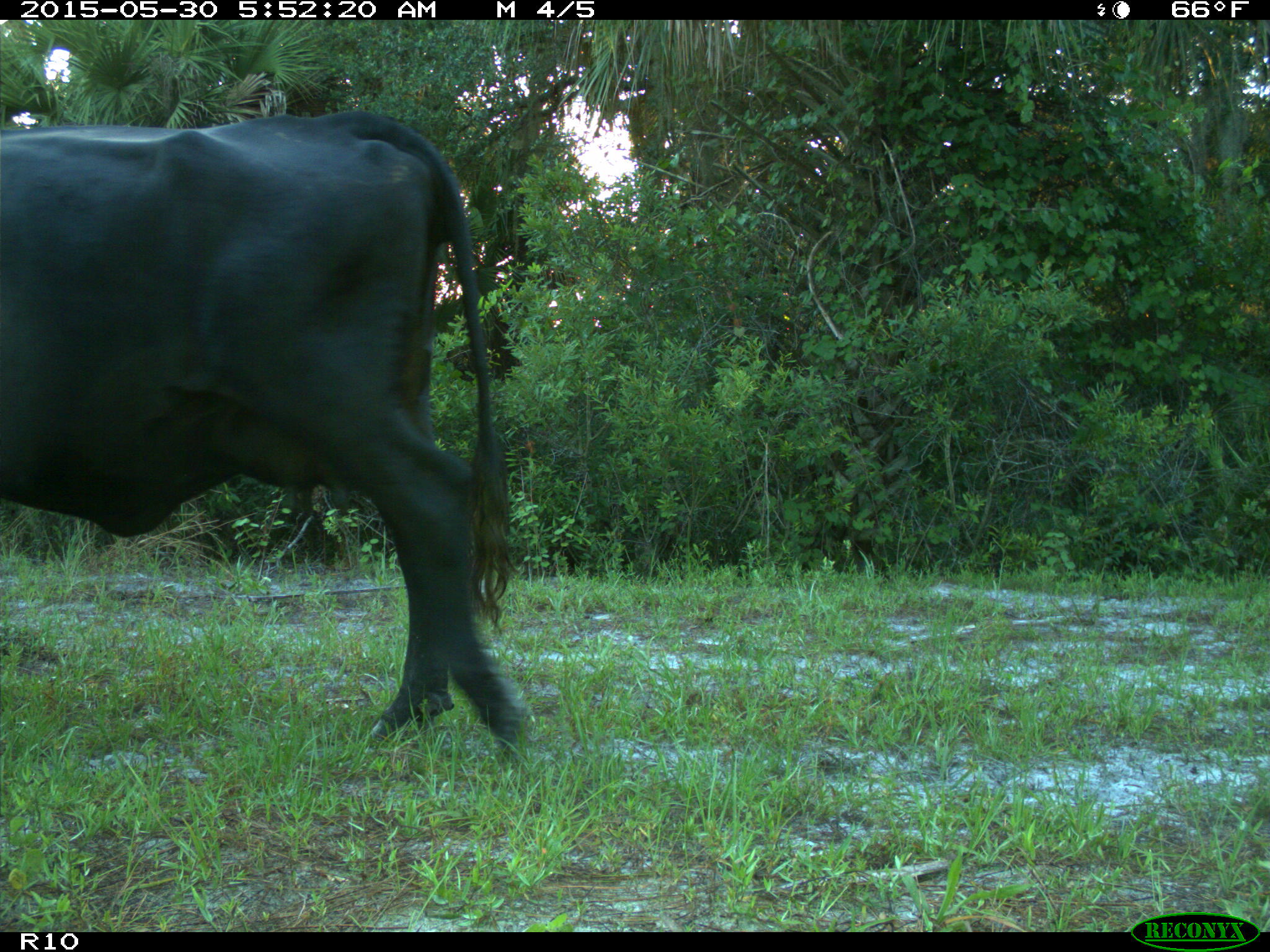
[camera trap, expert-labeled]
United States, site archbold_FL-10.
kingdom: Animalia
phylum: Chordata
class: Mammalia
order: Artiodactyla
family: Bovidae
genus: Bos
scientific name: Bos taurus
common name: domestic cow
Bos taurus (domestic cow).